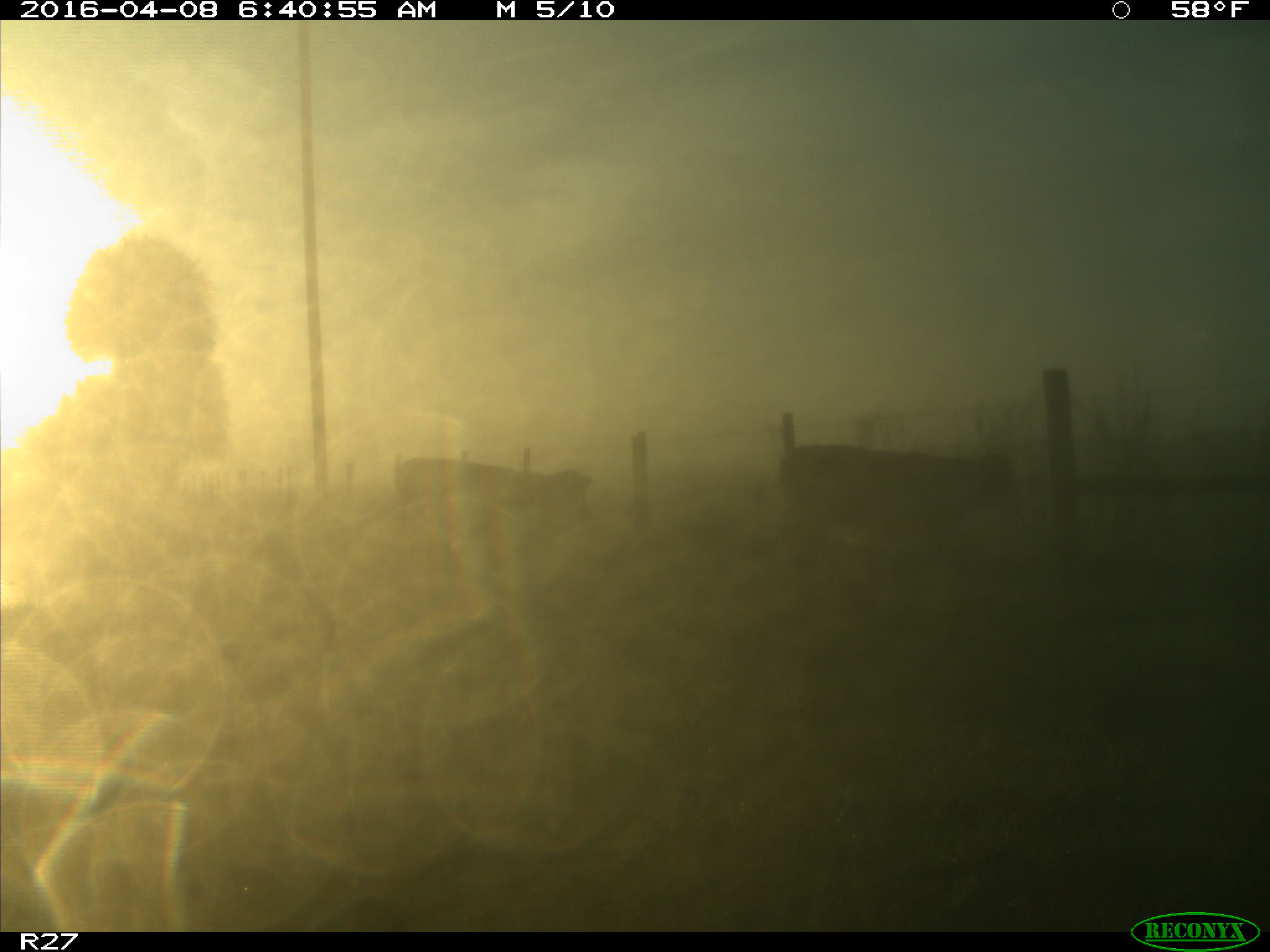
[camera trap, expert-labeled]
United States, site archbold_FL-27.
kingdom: Animalia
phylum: Chordata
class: Mammalia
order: Artiodactyla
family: Bovidae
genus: Bos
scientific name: Bos taurus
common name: domestic cow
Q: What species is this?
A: Bos taurus (domestic cow).